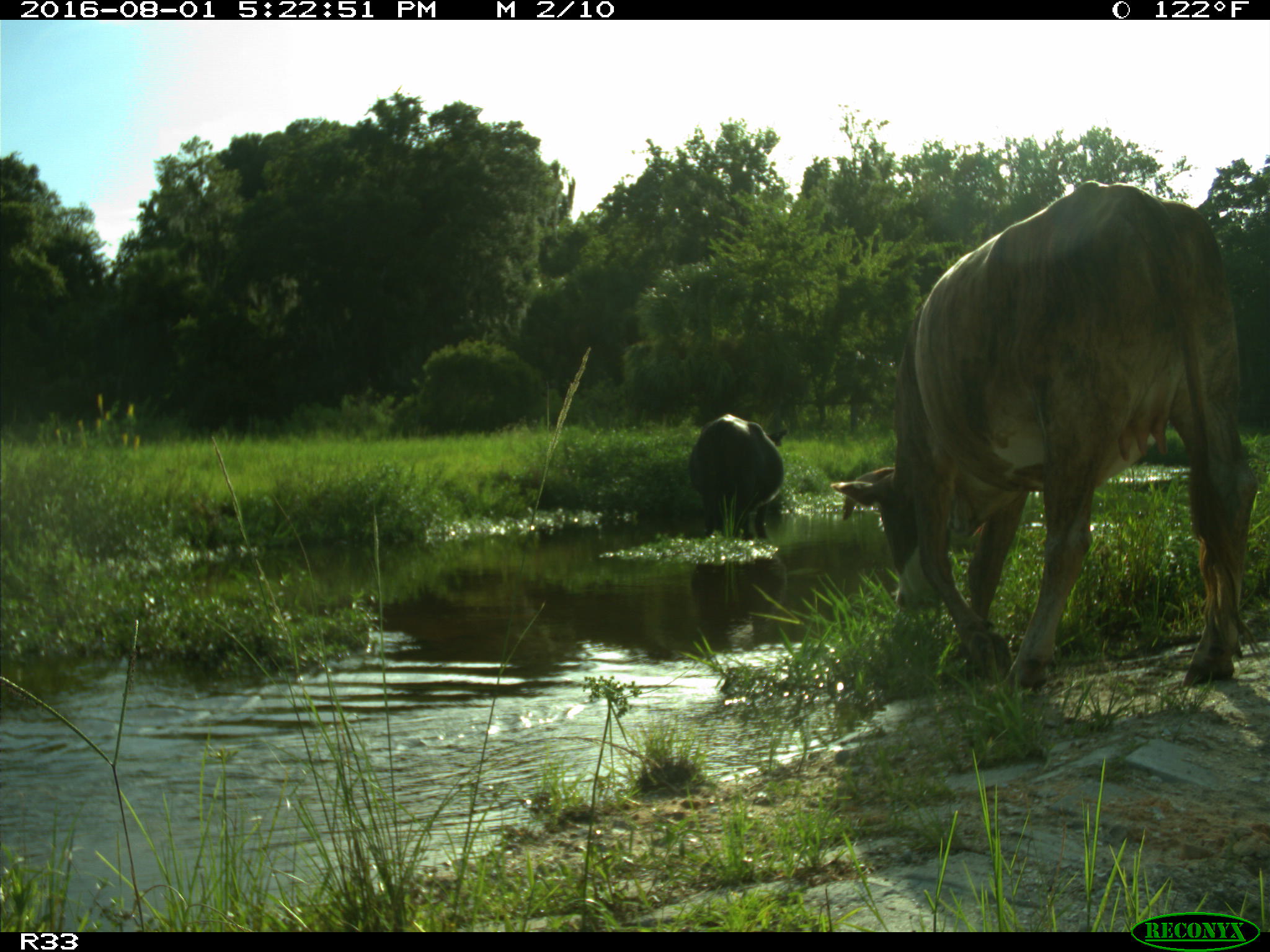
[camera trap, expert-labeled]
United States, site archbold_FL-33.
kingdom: Animalia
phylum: Chordata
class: Mammalia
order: Artiodactyla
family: Bovidae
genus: Bos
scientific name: Bos taurus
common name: domestic cow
Bos taurus (domestic cow).